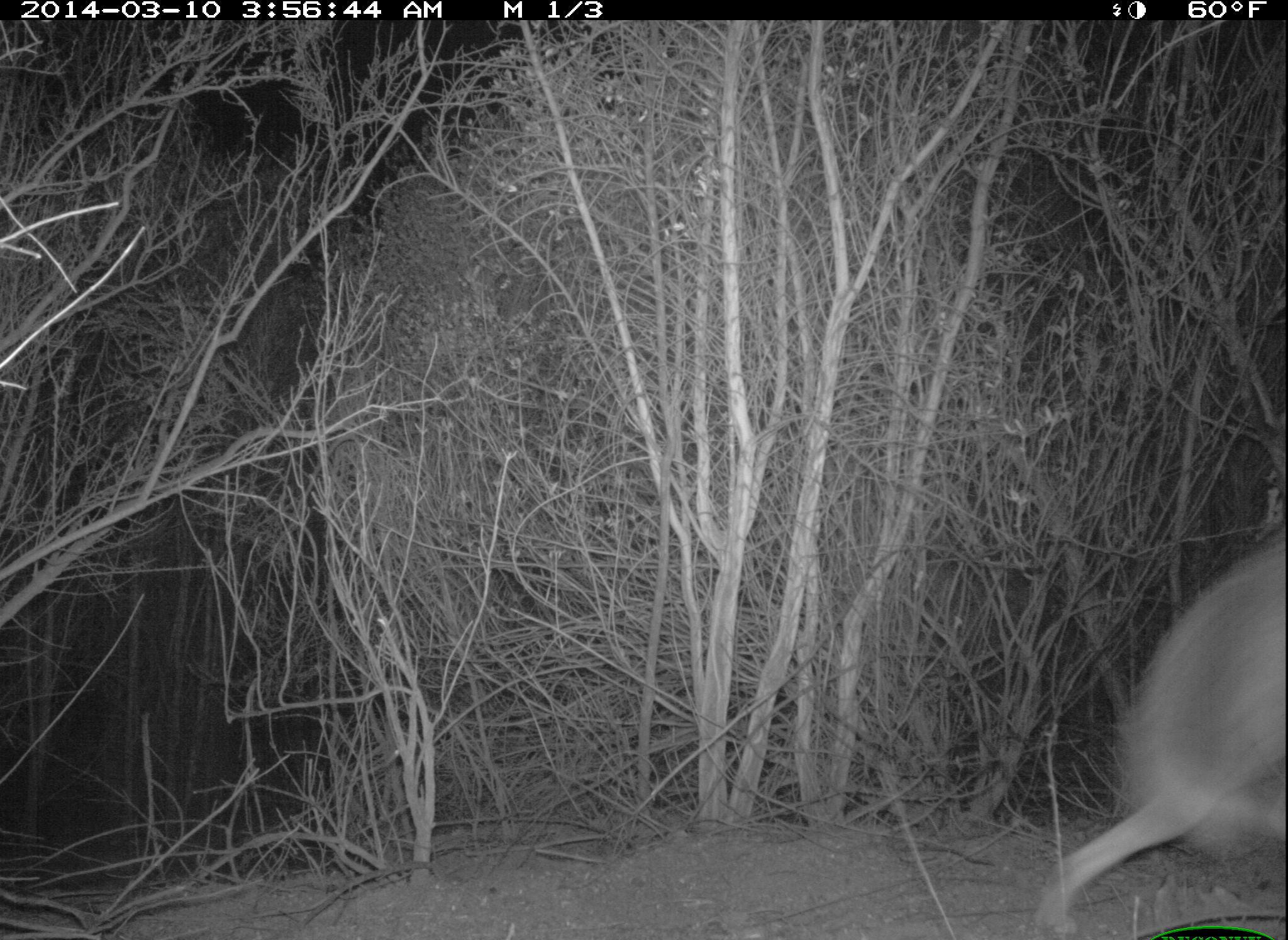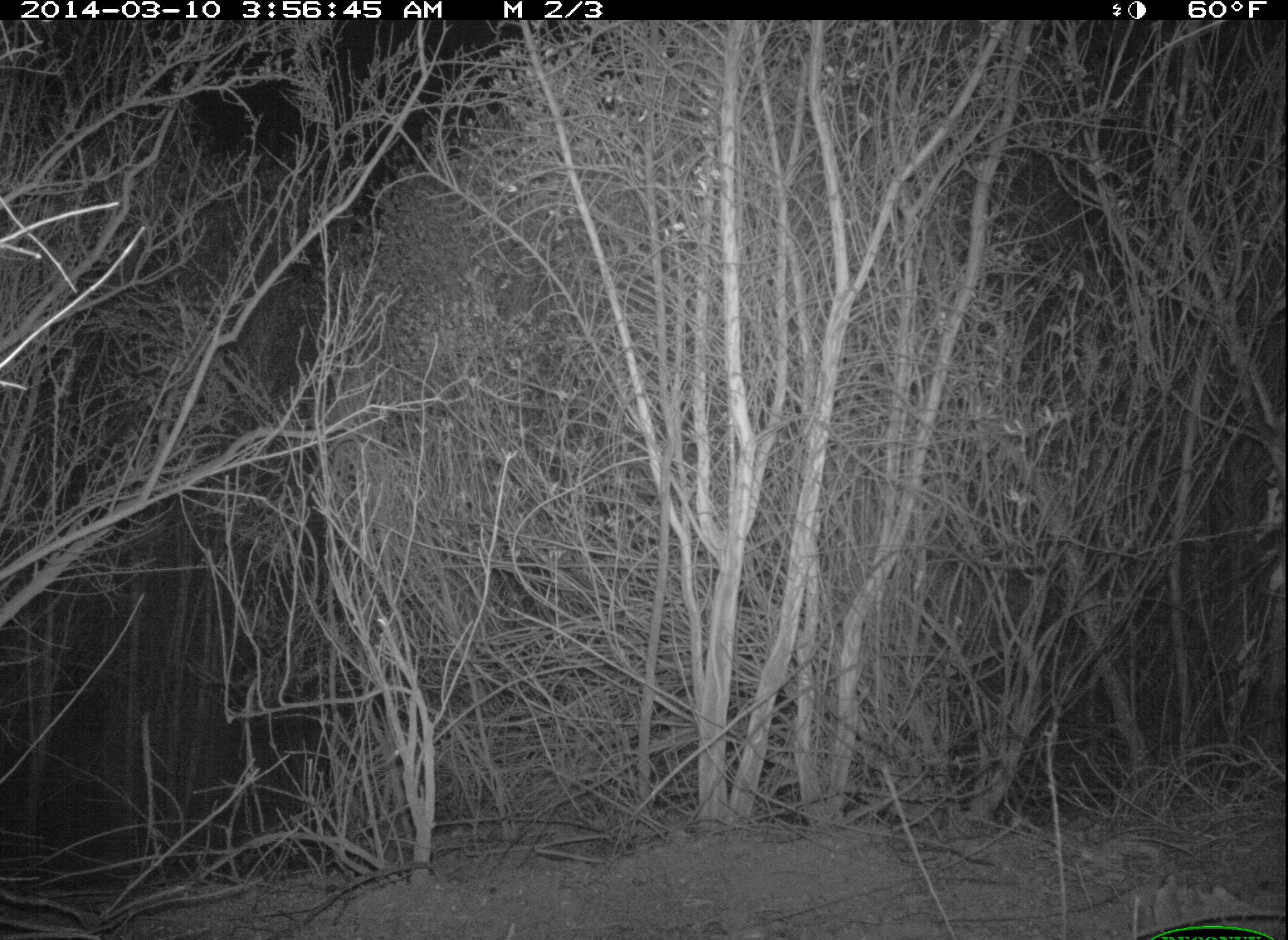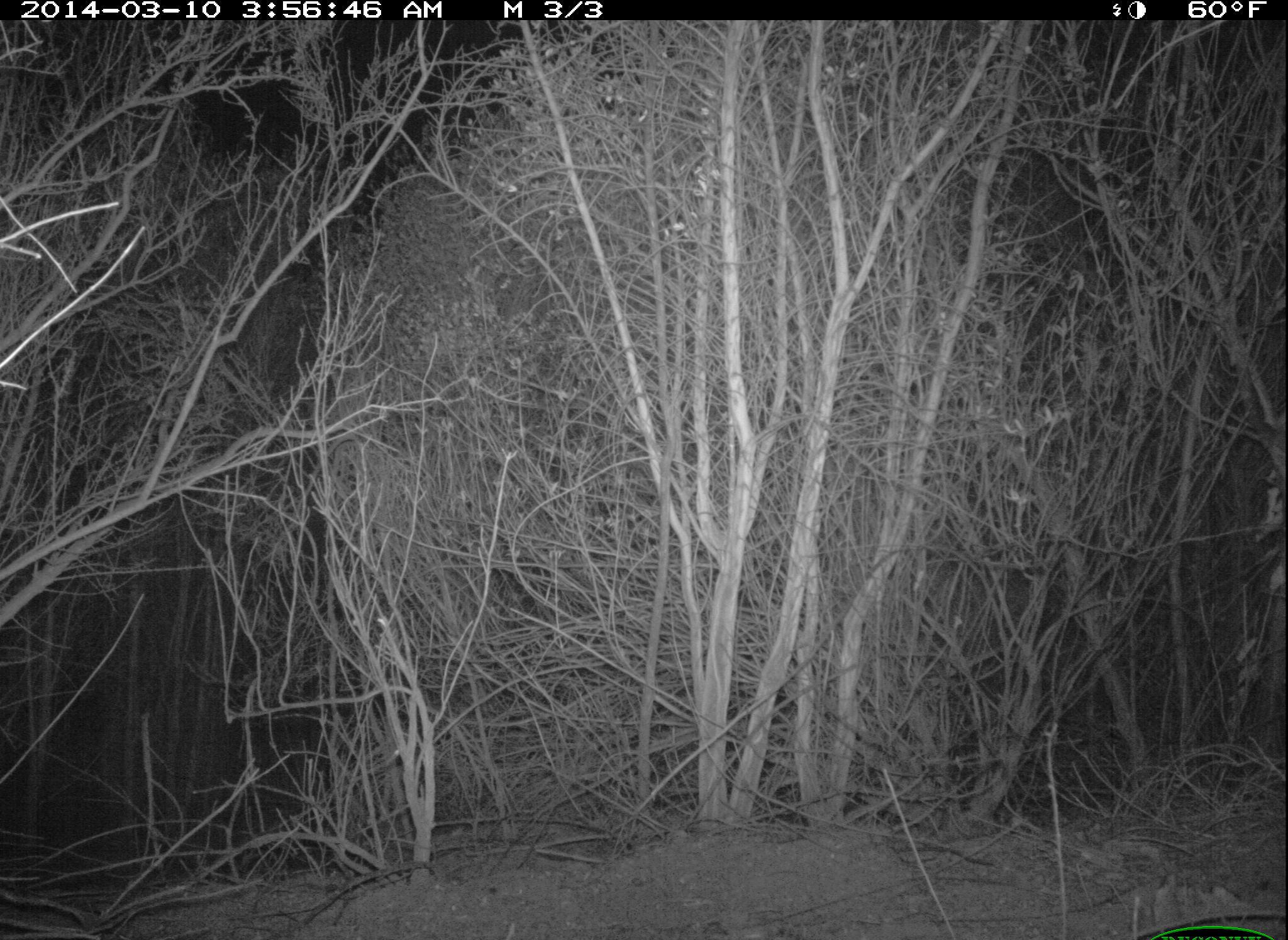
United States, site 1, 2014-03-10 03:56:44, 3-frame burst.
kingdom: Animalia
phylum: Chordata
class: Mammalia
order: Carnivora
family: Canidae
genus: Canis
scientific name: Canis latrans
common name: coyote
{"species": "coyote (Canis latrans)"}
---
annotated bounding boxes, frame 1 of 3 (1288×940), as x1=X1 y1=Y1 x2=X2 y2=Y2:
coyote: x1=1040 y1=532 x2=1288 y2=940